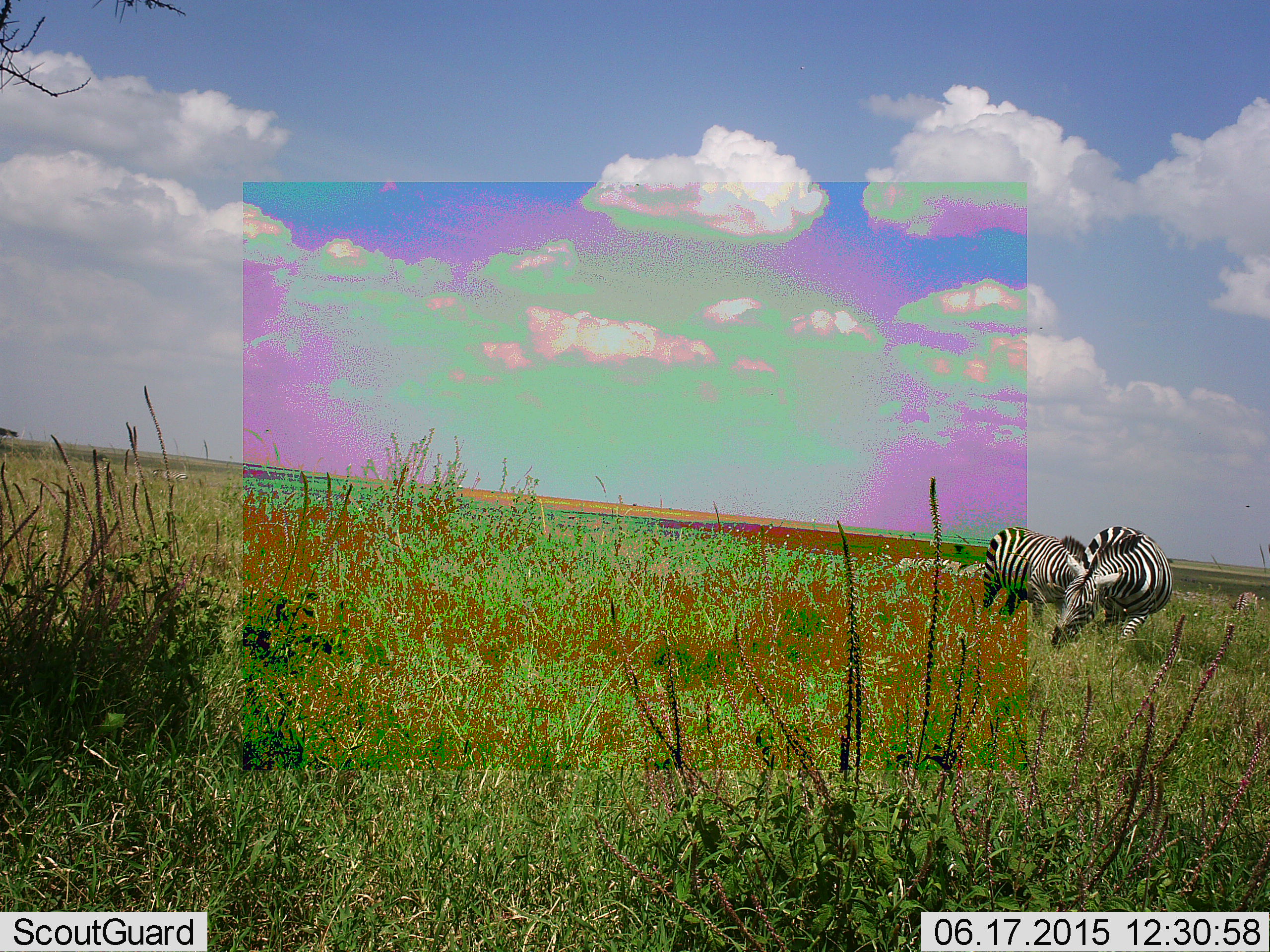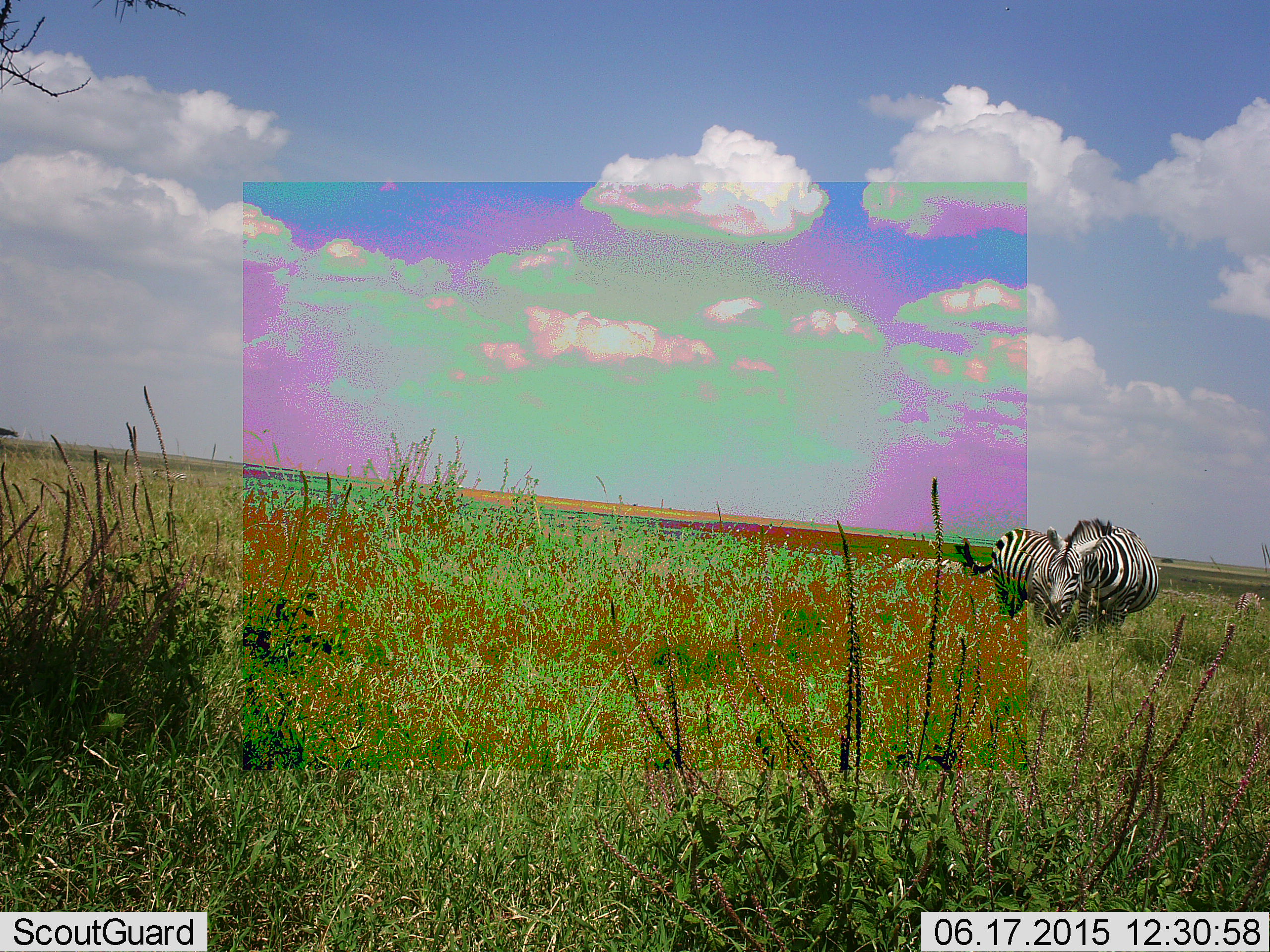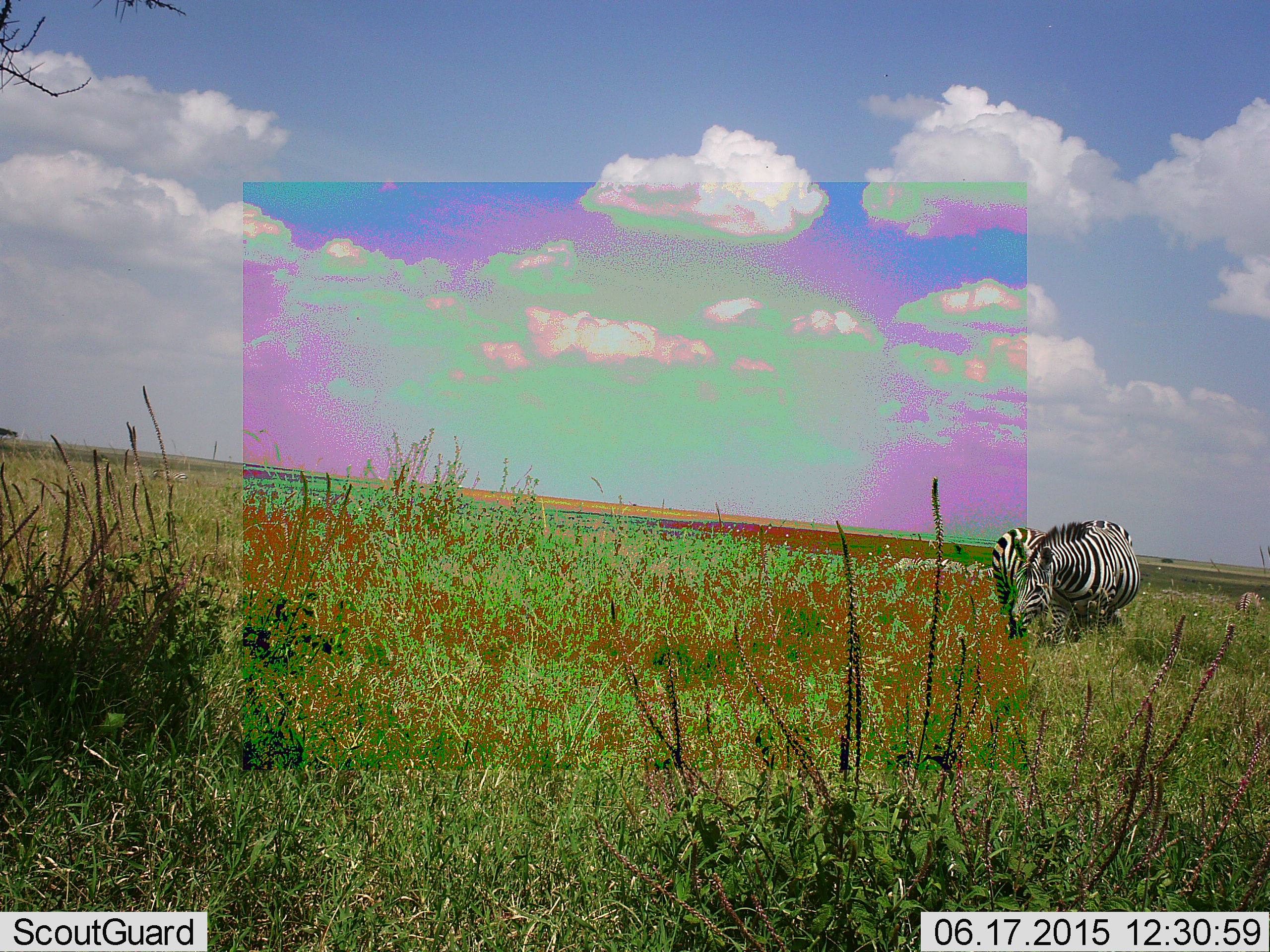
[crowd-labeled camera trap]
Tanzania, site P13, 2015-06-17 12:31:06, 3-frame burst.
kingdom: Animalia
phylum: Chordata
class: Mammalia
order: Perissodactyla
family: Equidae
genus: Equus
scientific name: Equus quagga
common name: plains zebra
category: zebra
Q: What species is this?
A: Zebra (plains zebra) (Equus quagga).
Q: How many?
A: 2.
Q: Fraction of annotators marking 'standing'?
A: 30%.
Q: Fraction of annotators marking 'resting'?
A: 0%.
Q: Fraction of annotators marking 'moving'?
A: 50%.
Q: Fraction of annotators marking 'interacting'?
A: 20%.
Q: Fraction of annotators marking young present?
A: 0%.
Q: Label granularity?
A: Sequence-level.